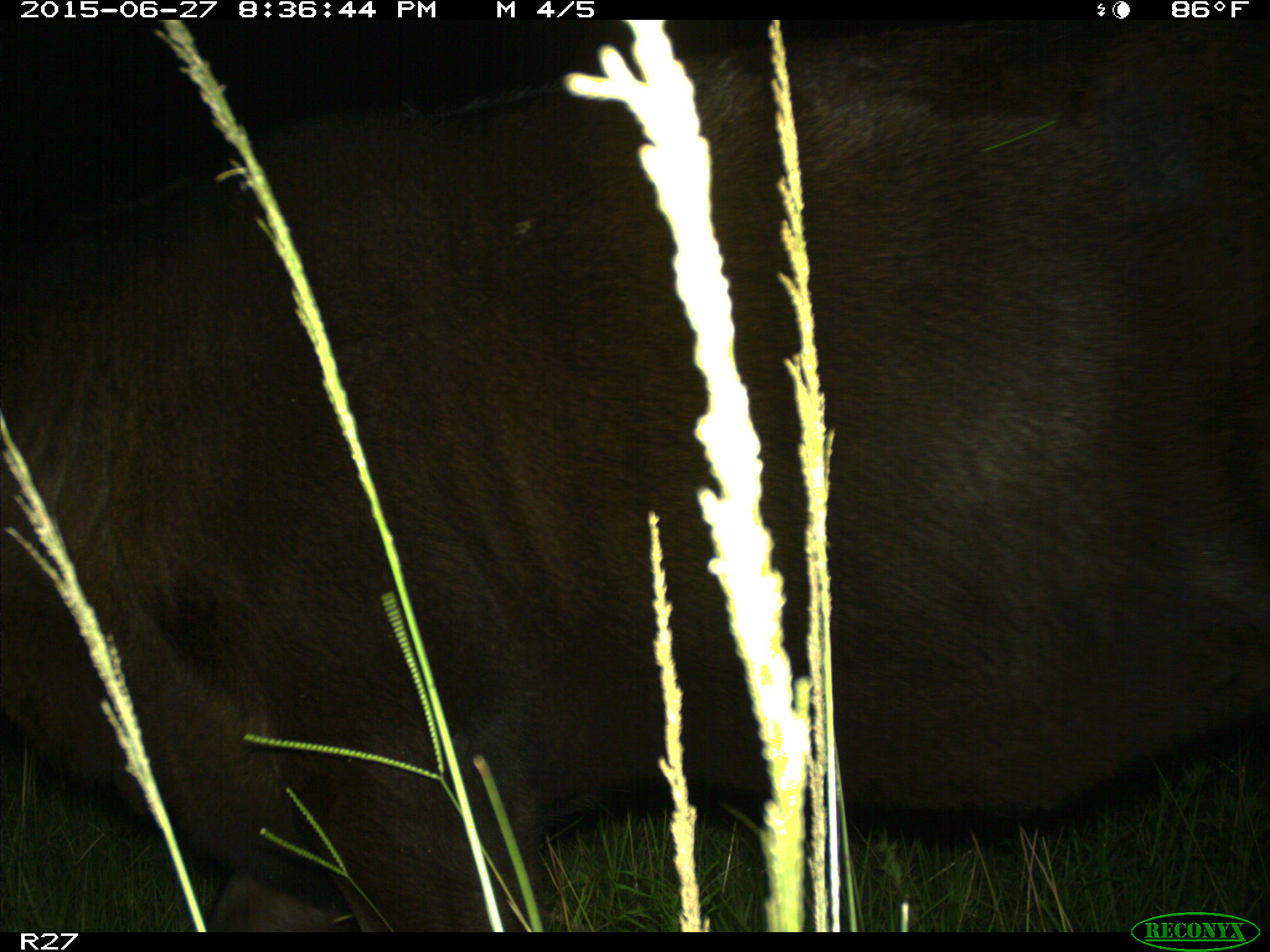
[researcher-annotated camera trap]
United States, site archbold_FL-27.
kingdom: Animalia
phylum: Chordata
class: Mammalia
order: Artiodactyla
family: Bovidae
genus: Bos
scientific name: Bos taurus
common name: domestic cow